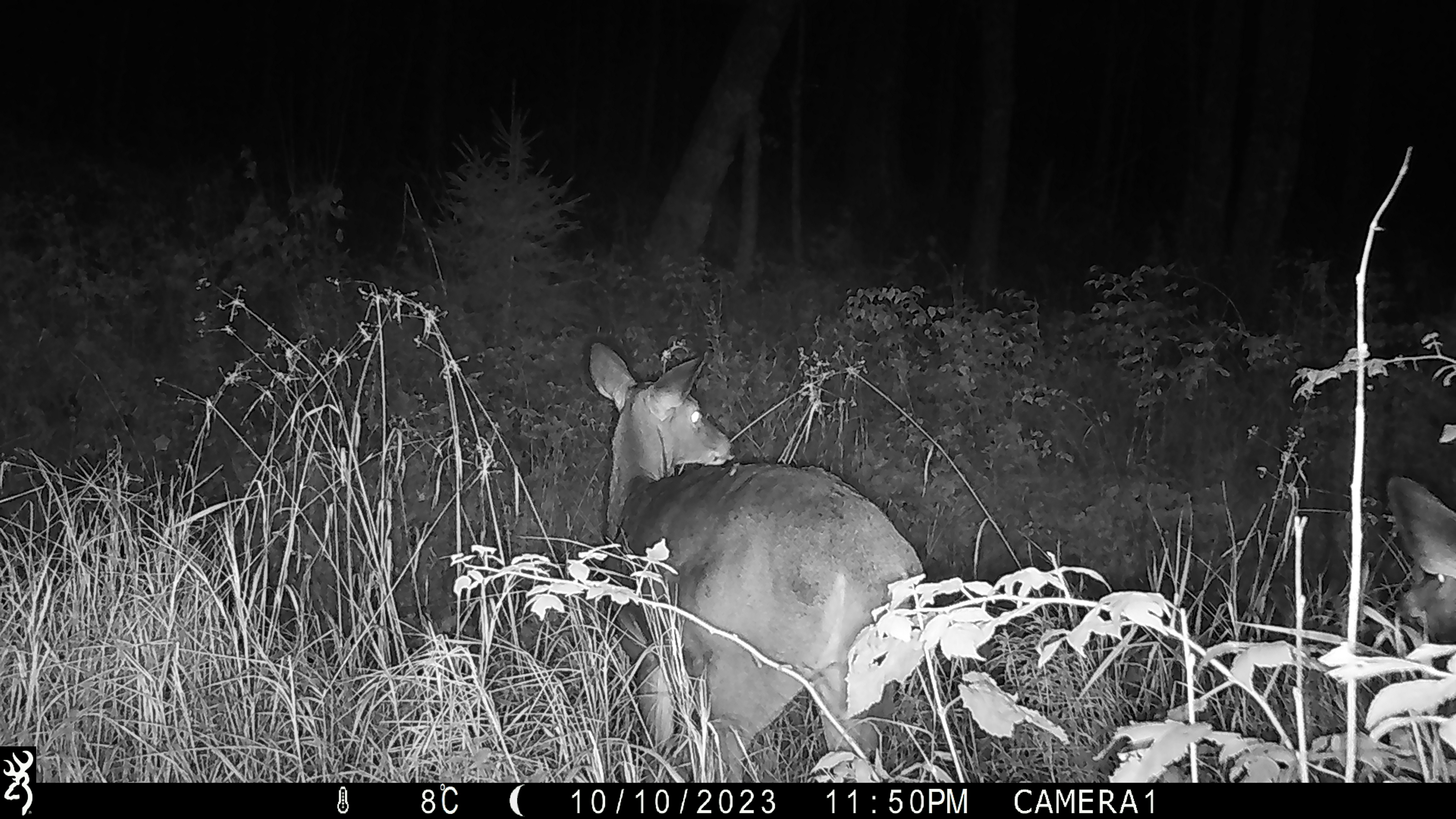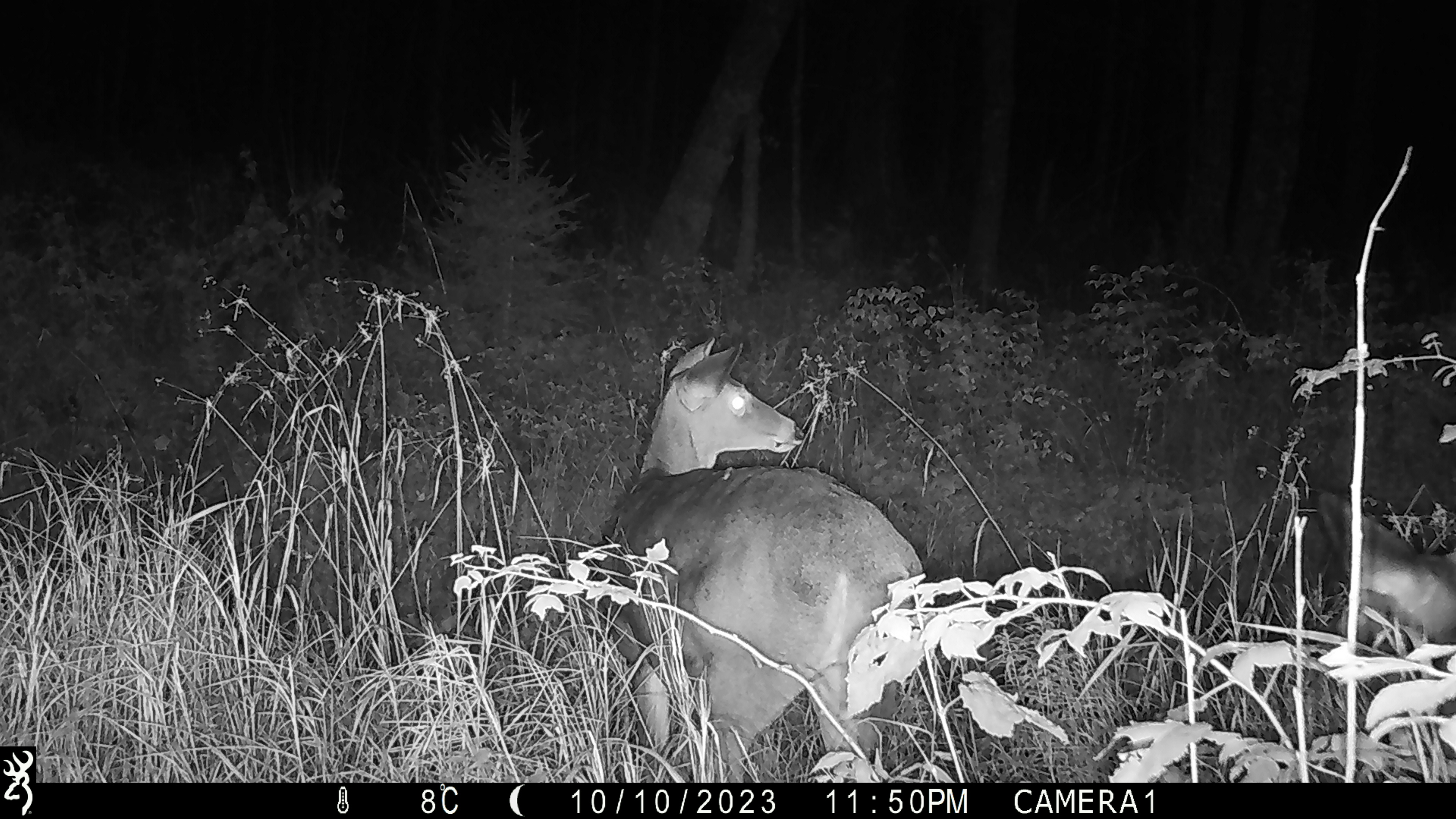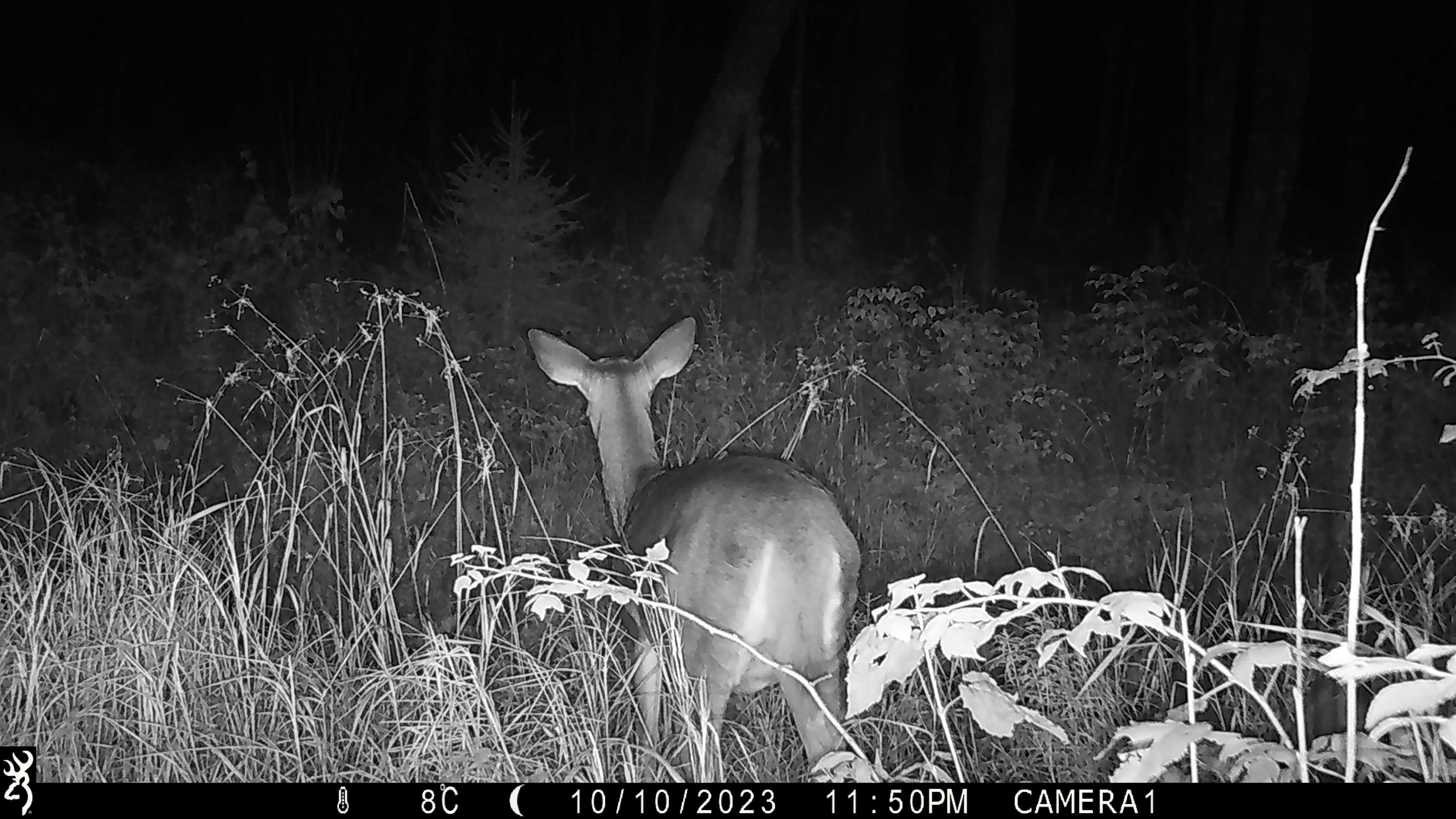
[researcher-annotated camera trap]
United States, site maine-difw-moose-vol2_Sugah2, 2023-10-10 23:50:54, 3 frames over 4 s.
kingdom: Animalia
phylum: Chordata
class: Mammalia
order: Artiodactyla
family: Cervidae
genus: Odocoileus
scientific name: Odocoileus virginianus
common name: white-tailed deer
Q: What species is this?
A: White-tailed deer (Odocoileus virginianus).